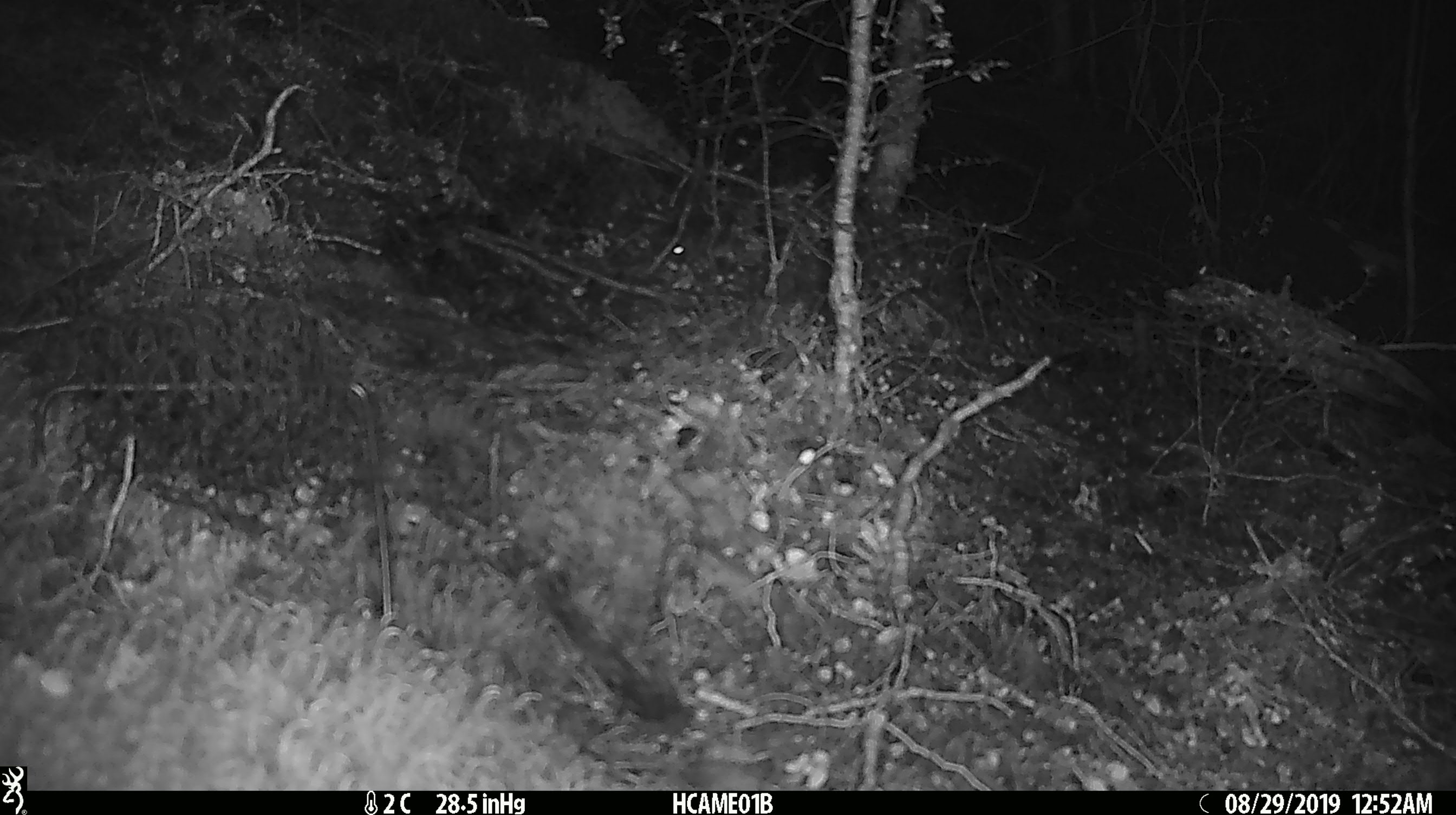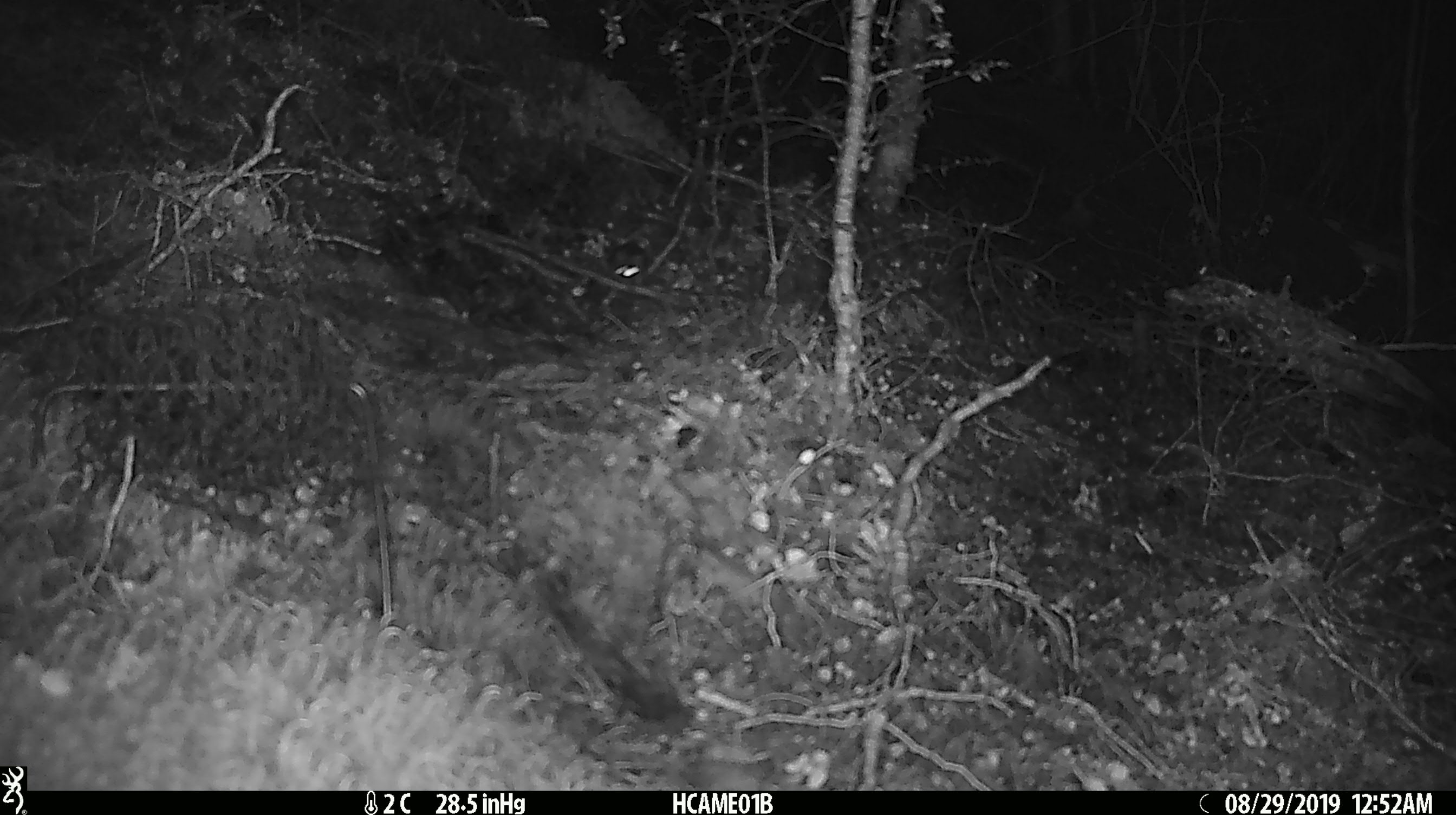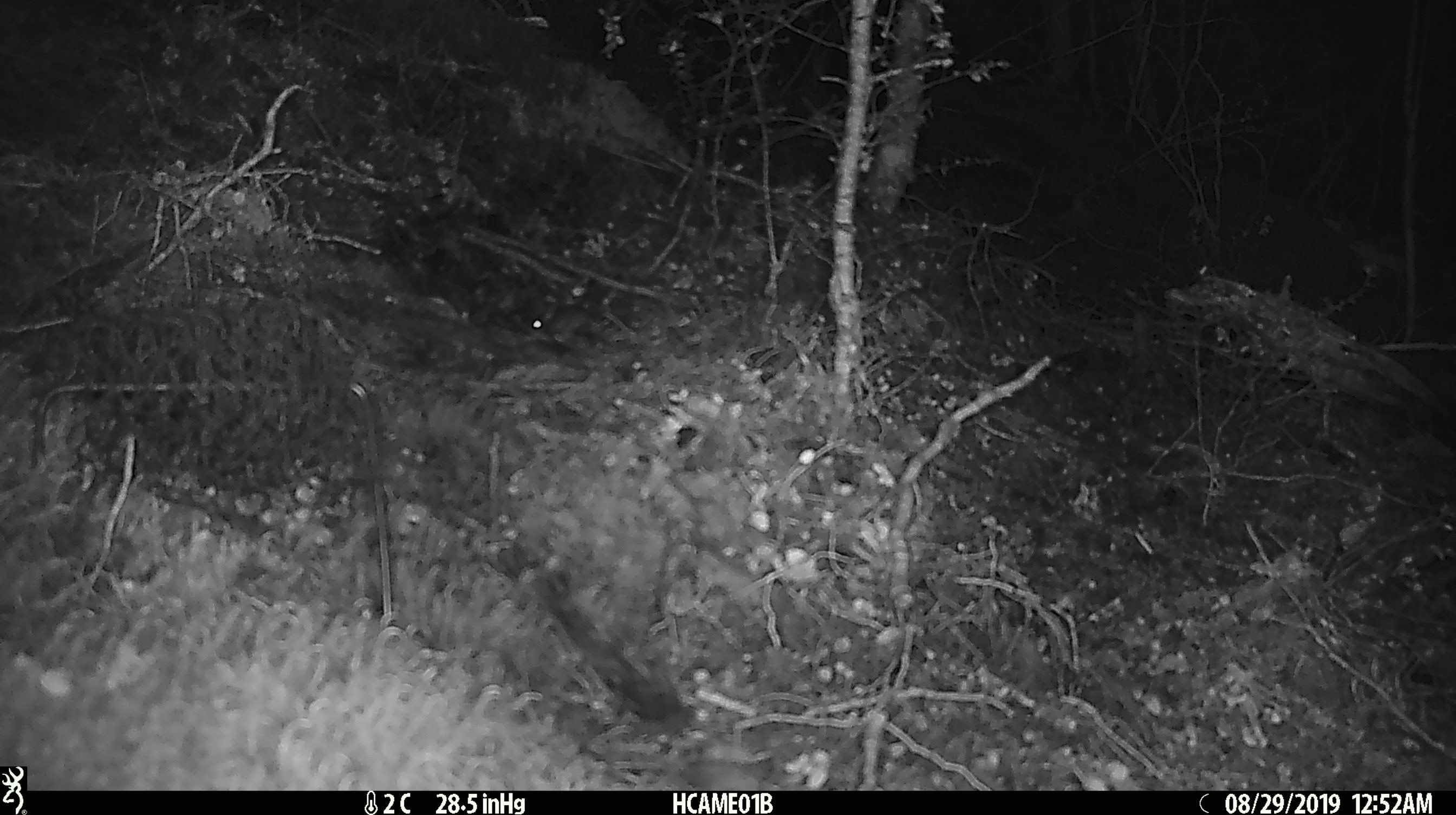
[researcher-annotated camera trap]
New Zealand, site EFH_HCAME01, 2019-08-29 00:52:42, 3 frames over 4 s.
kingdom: Animalia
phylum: Chordata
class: Mammalia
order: Rodentia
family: Muridae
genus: Mus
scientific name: Mus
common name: mouse